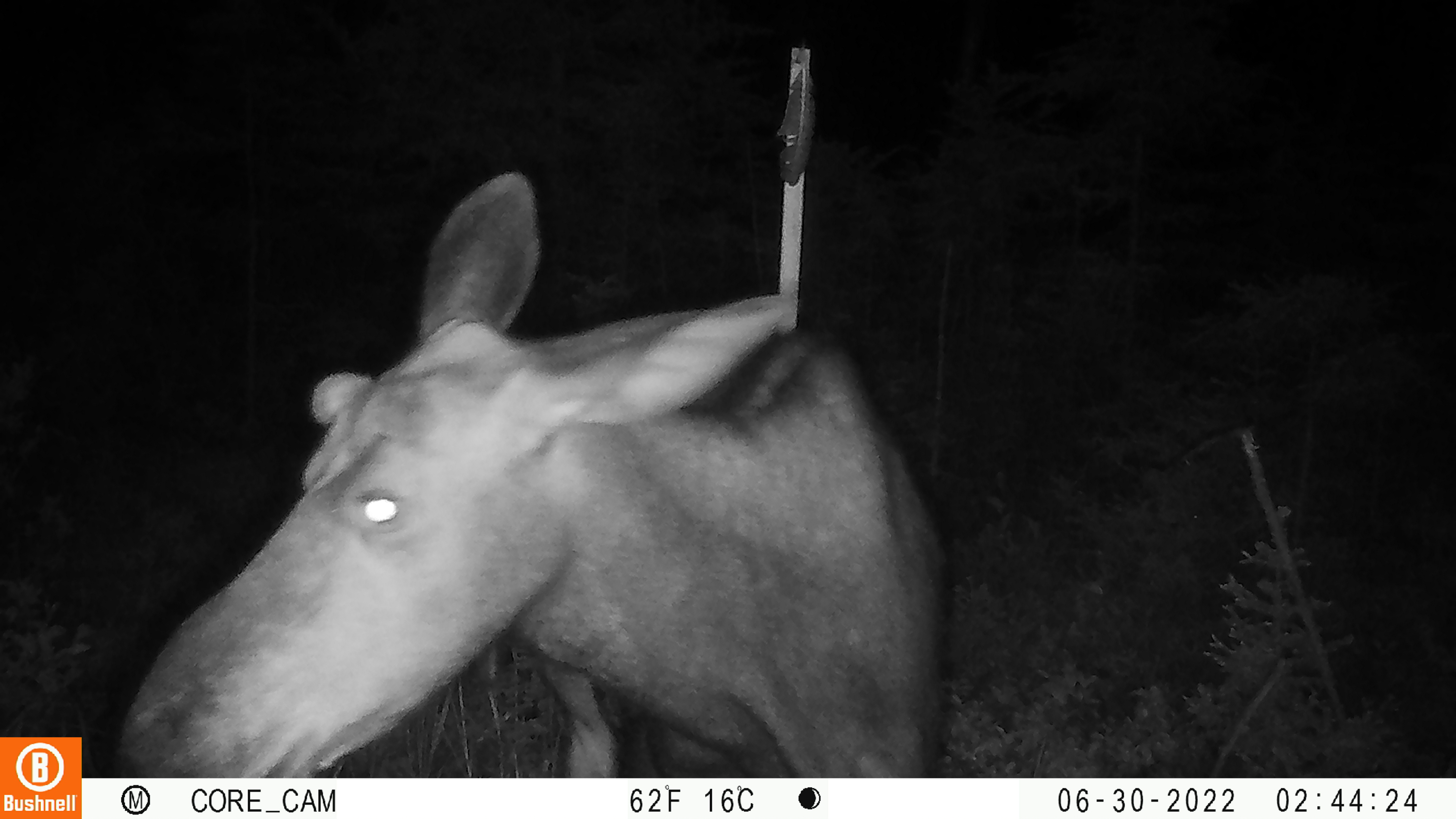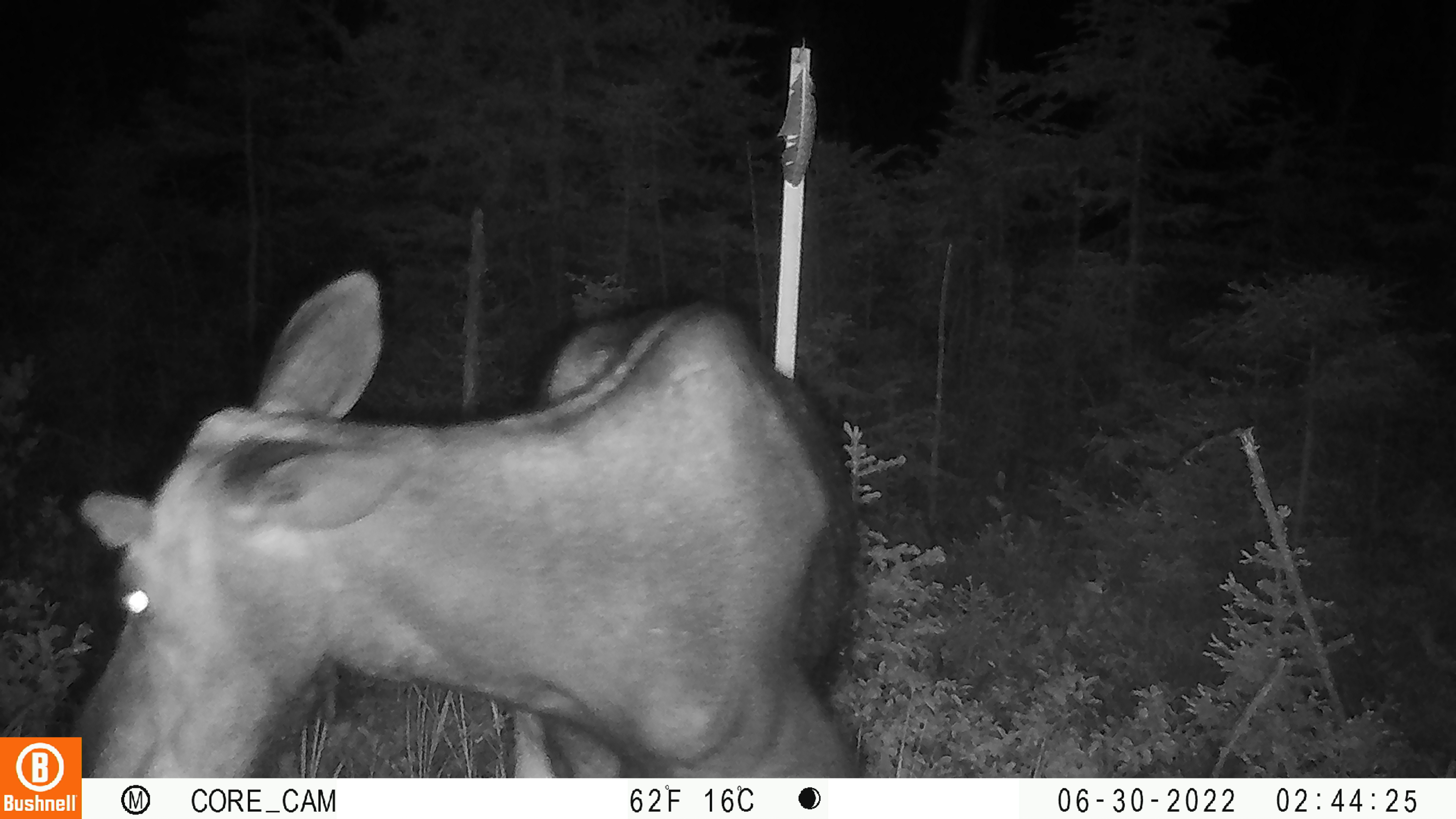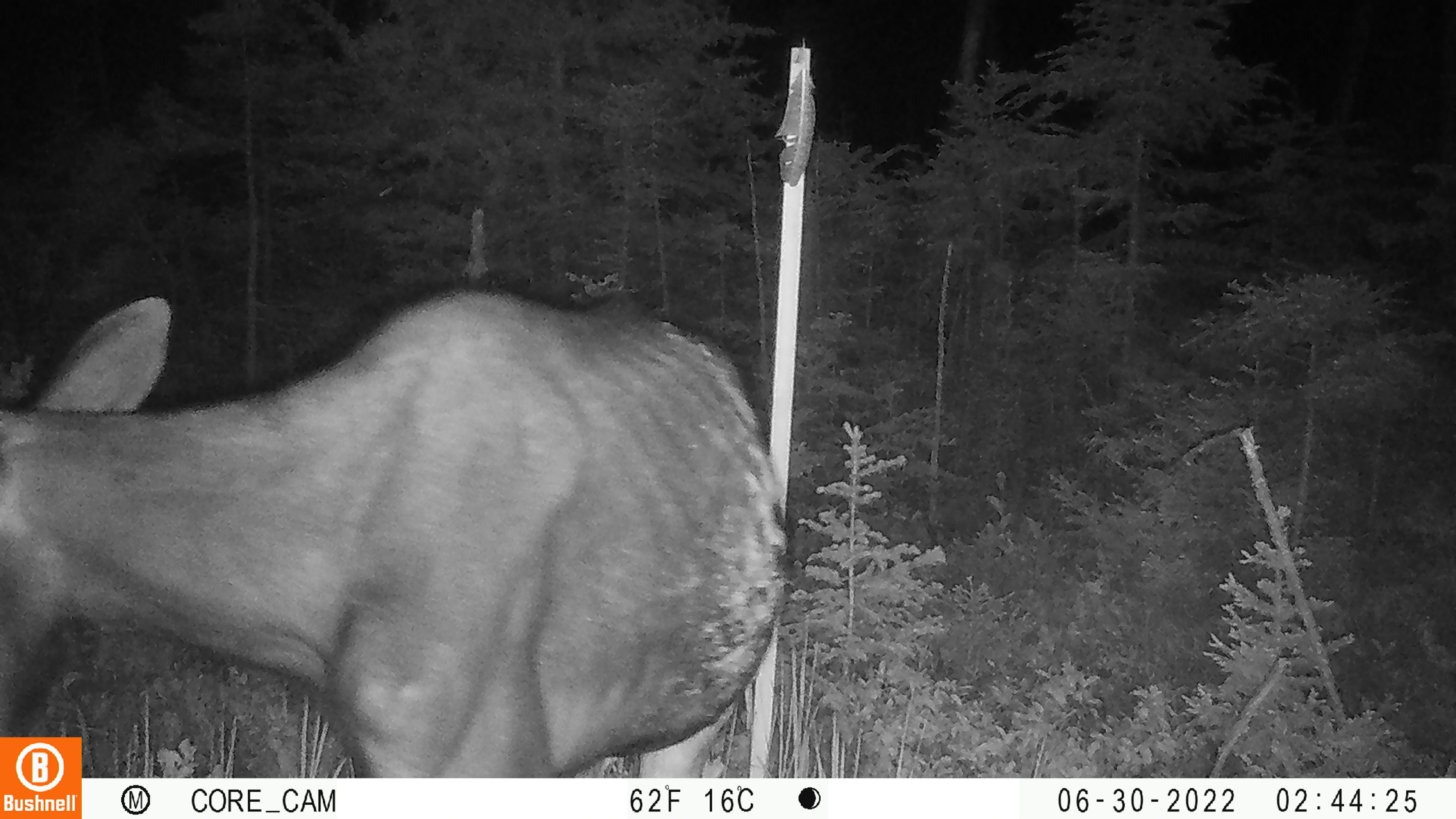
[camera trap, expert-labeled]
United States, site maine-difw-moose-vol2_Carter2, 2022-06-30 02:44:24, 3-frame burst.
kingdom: Animalia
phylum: Chordata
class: Mammalia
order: Artiodactyla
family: Cervidae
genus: Alces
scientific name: Alces alces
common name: moose